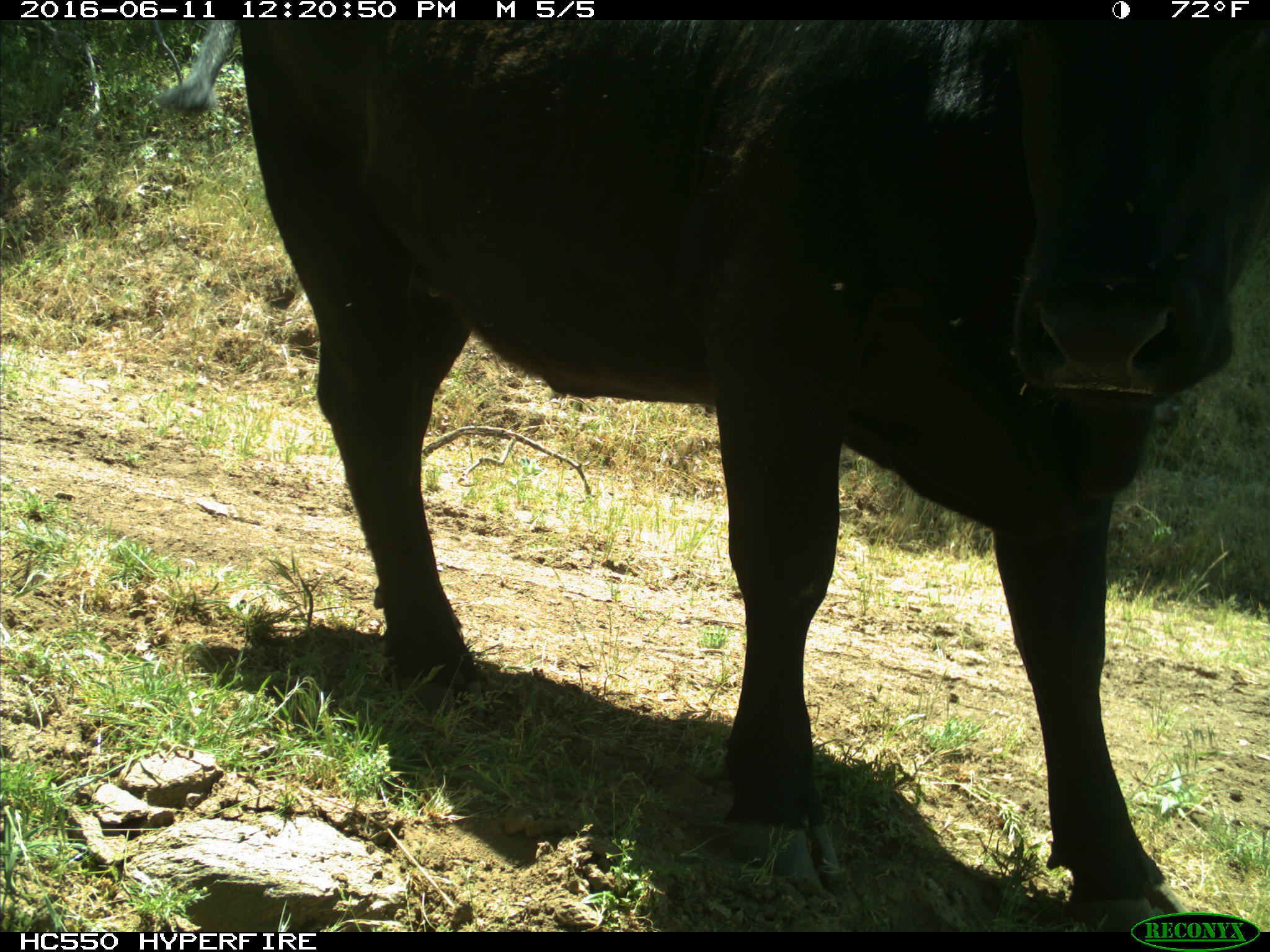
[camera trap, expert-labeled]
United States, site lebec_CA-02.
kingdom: Animalia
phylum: Chordata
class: Mammalia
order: Artiodactyla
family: Bovidae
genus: Bos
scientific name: Bos taurus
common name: domestic cow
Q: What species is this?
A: Bos taurus (domestic cow).